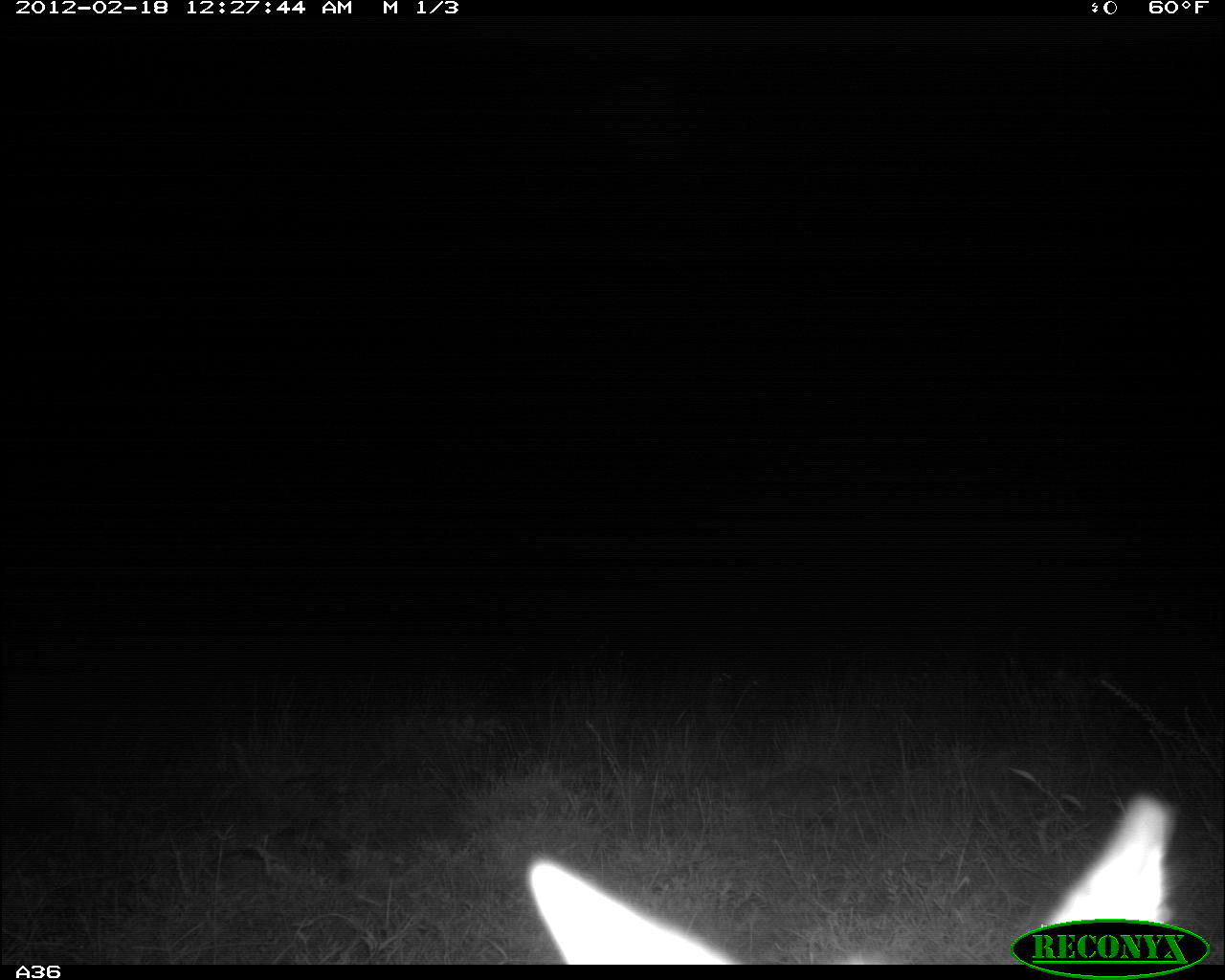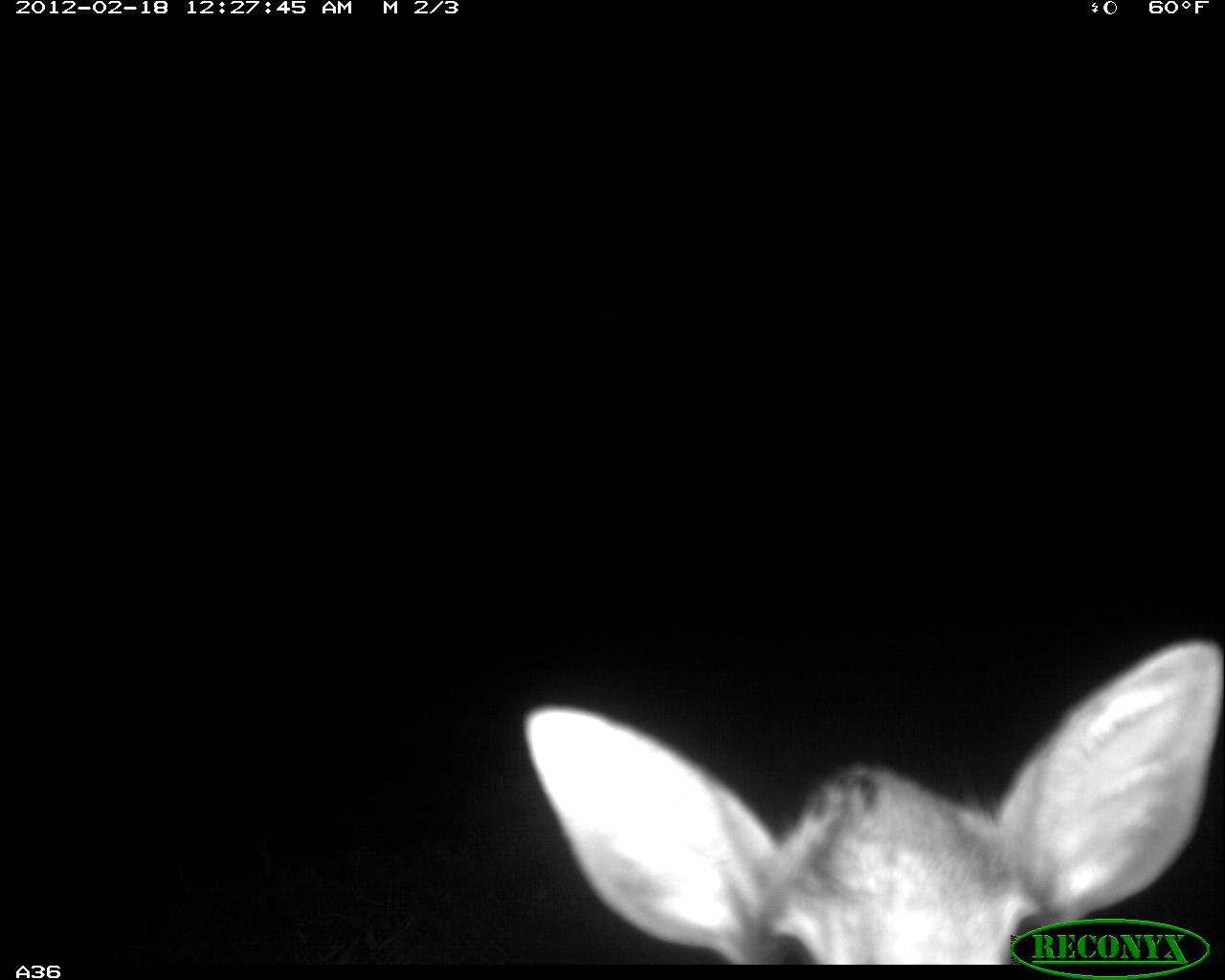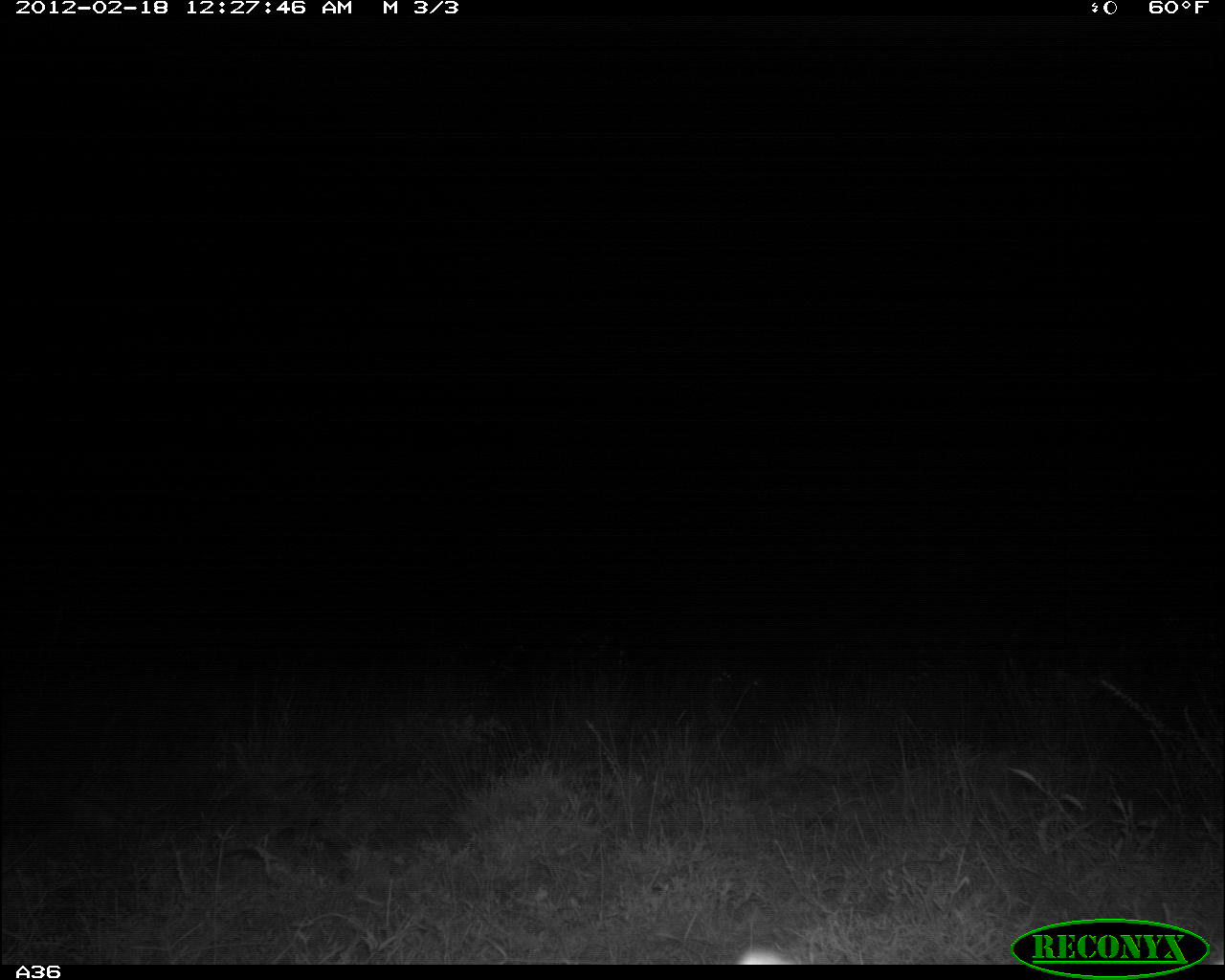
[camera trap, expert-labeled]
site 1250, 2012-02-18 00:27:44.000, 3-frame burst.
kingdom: Animalia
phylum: Chordata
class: Mammalia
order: Artiodactyla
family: Bovidae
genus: Madoqua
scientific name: Madoqua guentheri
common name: günther's dik-dik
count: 1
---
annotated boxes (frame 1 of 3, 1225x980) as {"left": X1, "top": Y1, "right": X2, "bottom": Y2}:
madoqua guentheri: {"left": 516, "top": 792, "right": 1188, "bottom": 965}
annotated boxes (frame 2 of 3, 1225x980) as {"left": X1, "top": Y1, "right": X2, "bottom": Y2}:
madoqua guentheri: {"left": 516, "top": 626, "right": 1219, "bottom": 965}